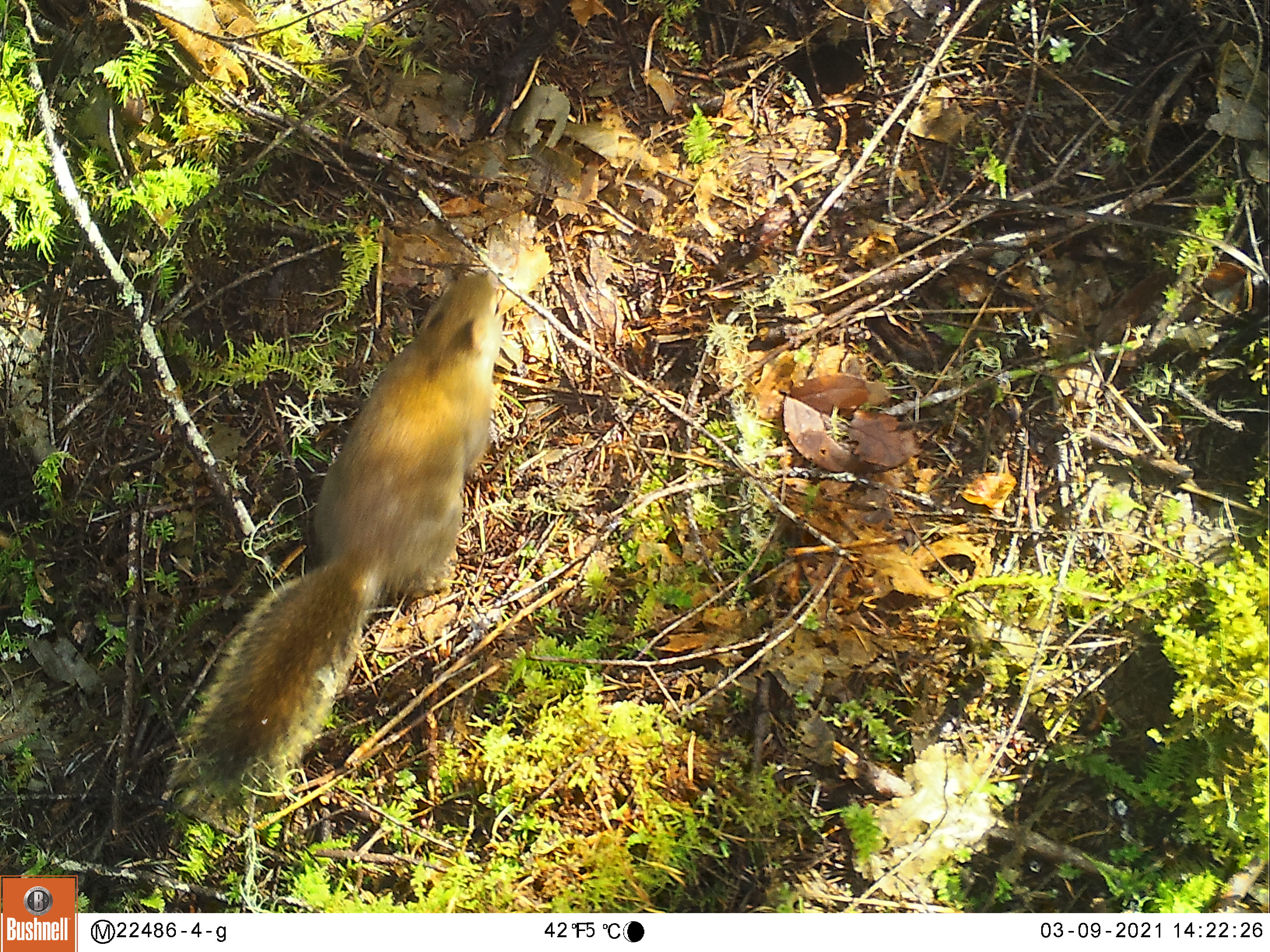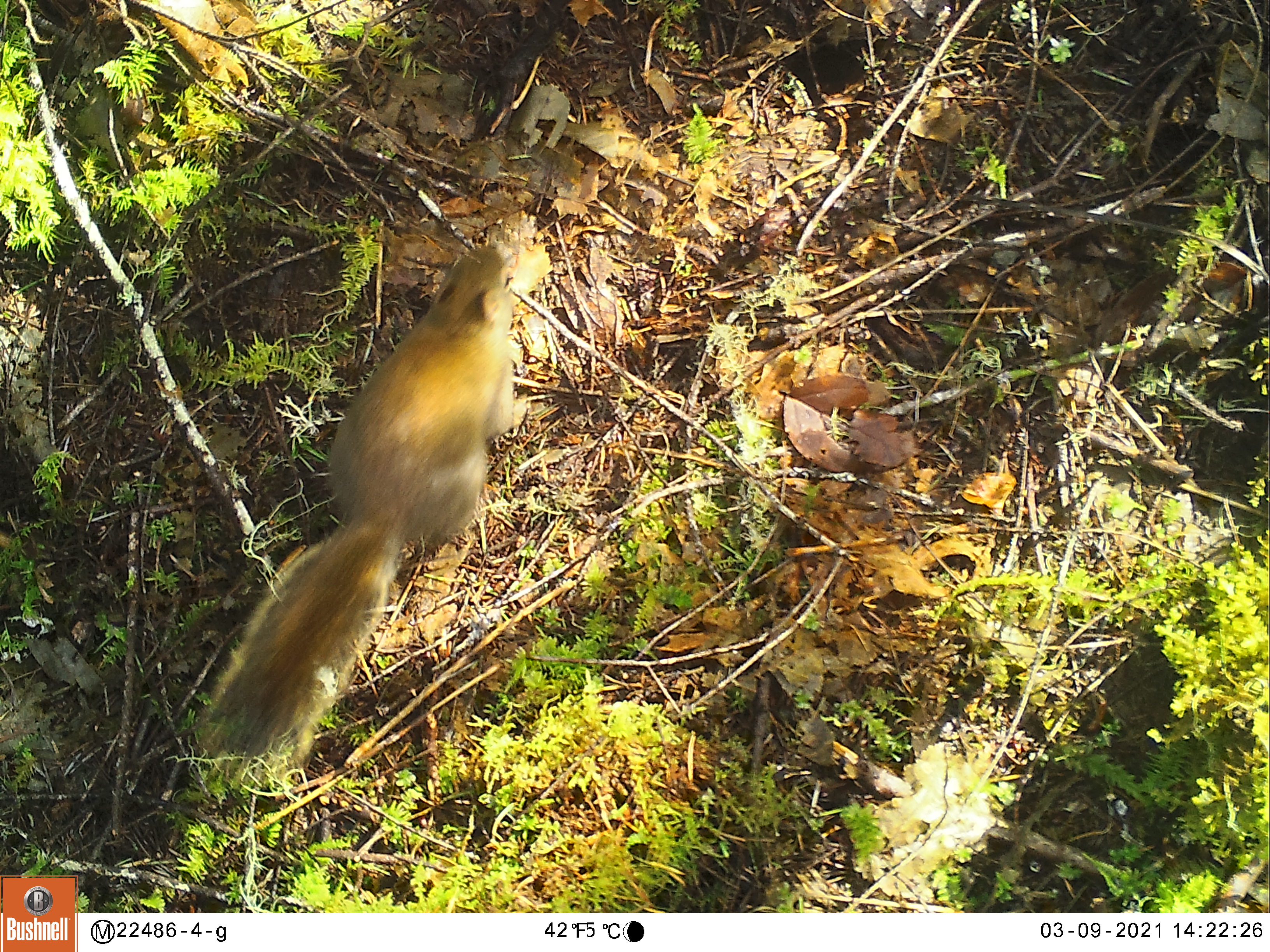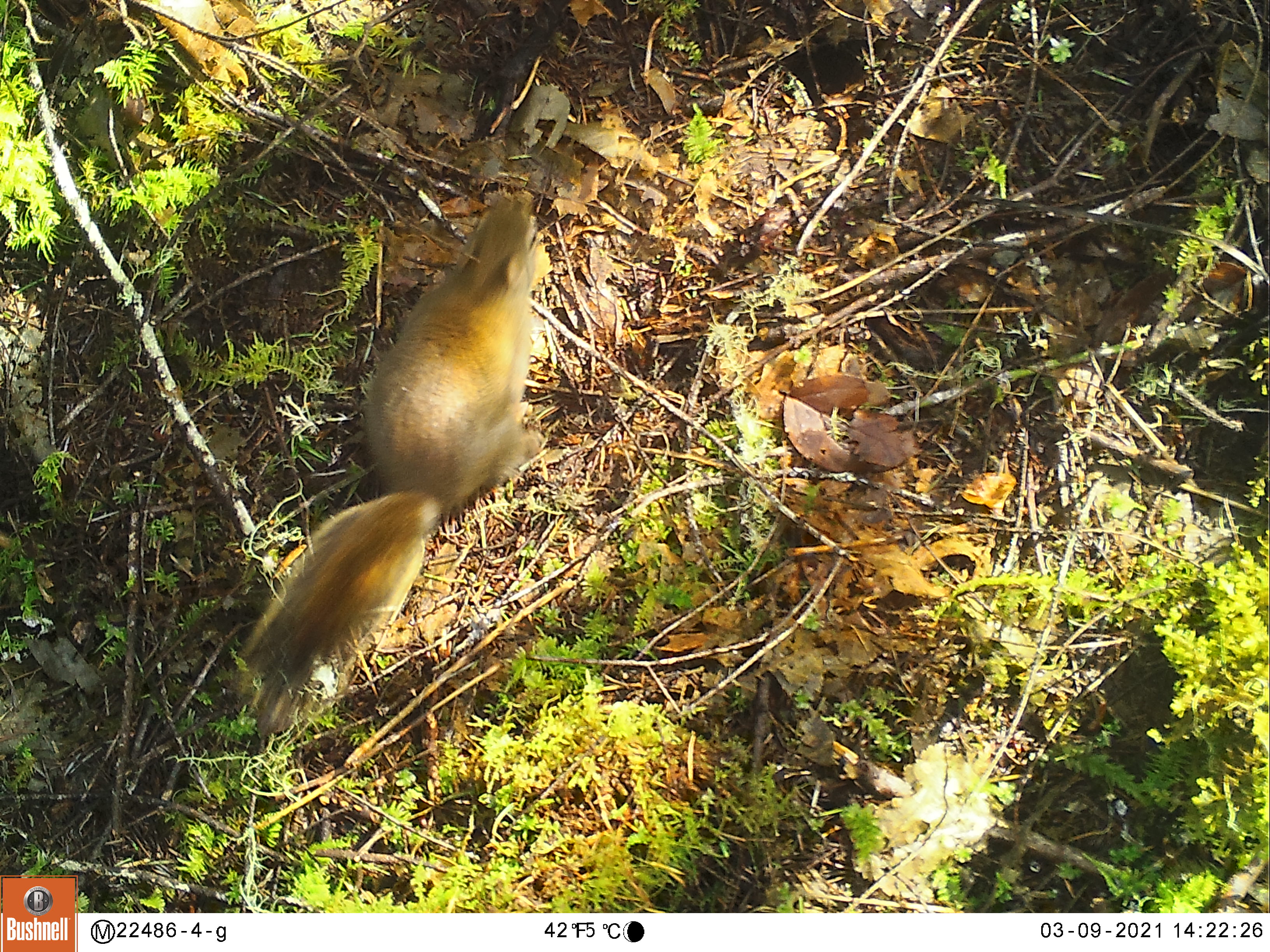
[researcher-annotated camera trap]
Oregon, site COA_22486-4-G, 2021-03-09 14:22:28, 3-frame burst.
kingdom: Animalia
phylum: Chordata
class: Mammalia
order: Rodentia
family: Sciuridae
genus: Tamiasciurus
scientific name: Tamiasciurus douglasii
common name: douglas squirrel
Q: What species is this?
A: Douglas squirrel (Tamiasciurus douglasii).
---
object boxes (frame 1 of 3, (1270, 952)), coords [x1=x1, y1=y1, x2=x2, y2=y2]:
douglas squirrel: [x1=172, y1=265, x2=526, y2=809]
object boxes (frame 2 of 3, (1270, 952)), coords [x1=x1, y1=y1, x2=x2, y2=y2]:
douglas squirrel: [x1=185, y1=233, x2=551, y2=793]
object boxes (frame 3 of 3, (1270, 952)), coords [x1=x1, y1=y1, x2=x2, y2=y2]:
douglas squirrel: [x1=235, y1=202, x2=558, y2=731]